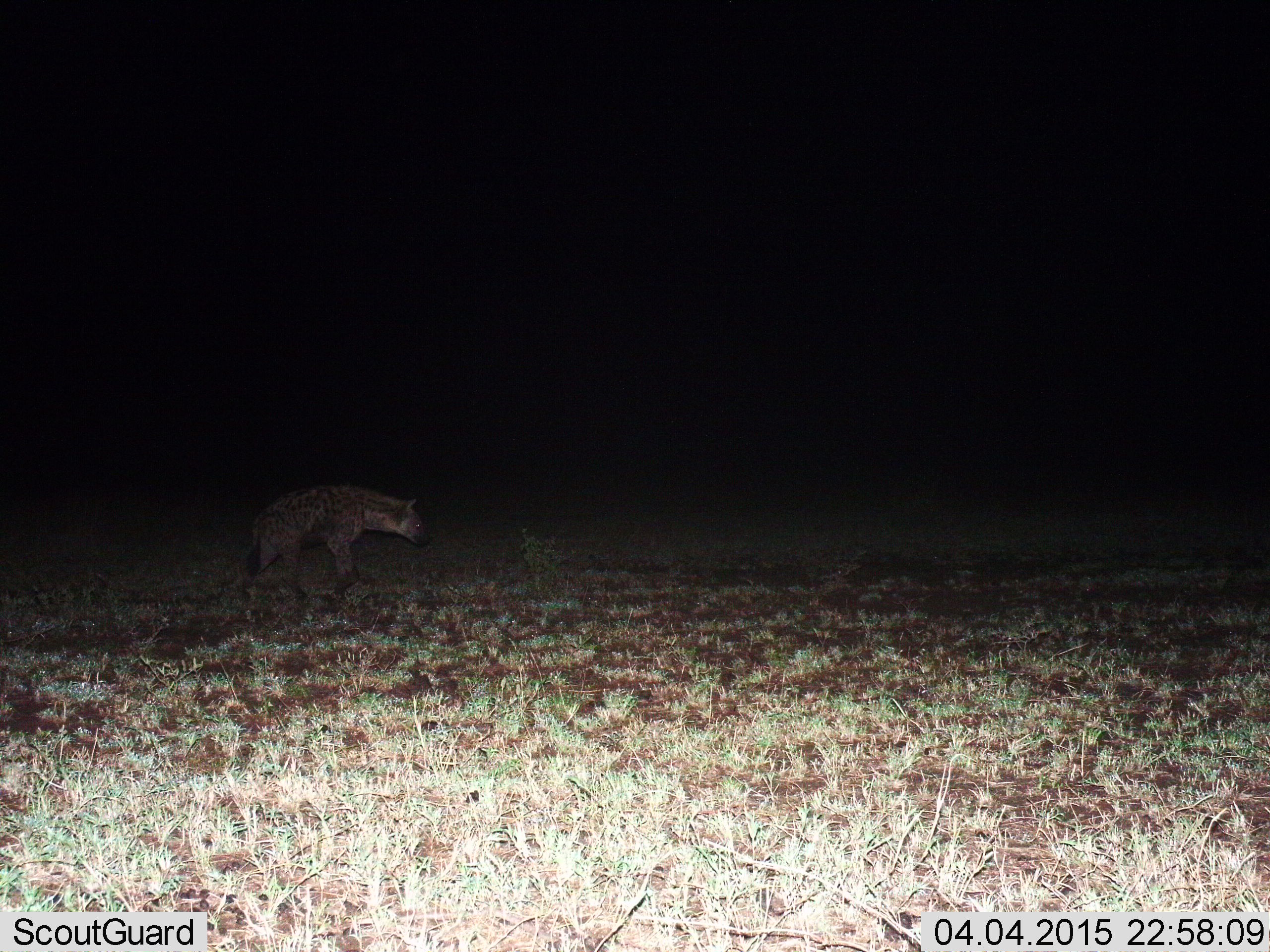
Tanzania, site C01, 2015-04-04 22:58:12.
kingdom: Animalia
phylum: Chordata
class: Mammalia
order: Carnivora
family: Hyaenidae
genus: Crocuta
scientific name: Crocuta crocuta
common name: spotted hyena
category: hyenaspotted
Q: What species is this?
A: Hyenaspotted (spotted hyena) (Crocuta crocuta).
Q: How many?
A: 1.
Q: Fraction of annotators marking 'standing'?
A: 20%.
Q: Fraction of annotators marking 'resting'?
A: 0%.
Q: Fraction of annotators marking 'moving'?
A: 80%.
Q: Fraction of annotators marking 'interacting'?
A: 0%.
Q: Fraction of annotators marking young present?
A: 0%.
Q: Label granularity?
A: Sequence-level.